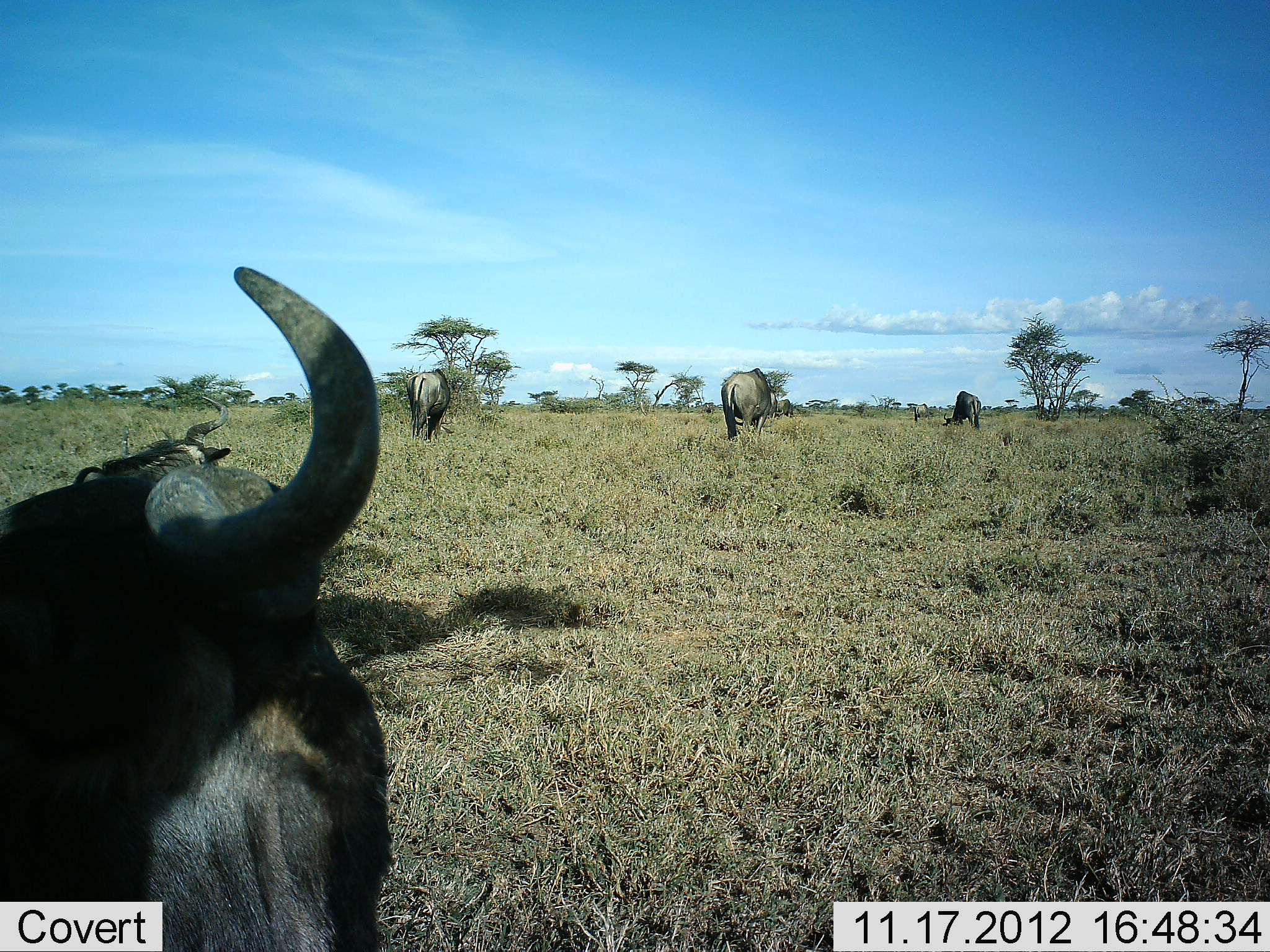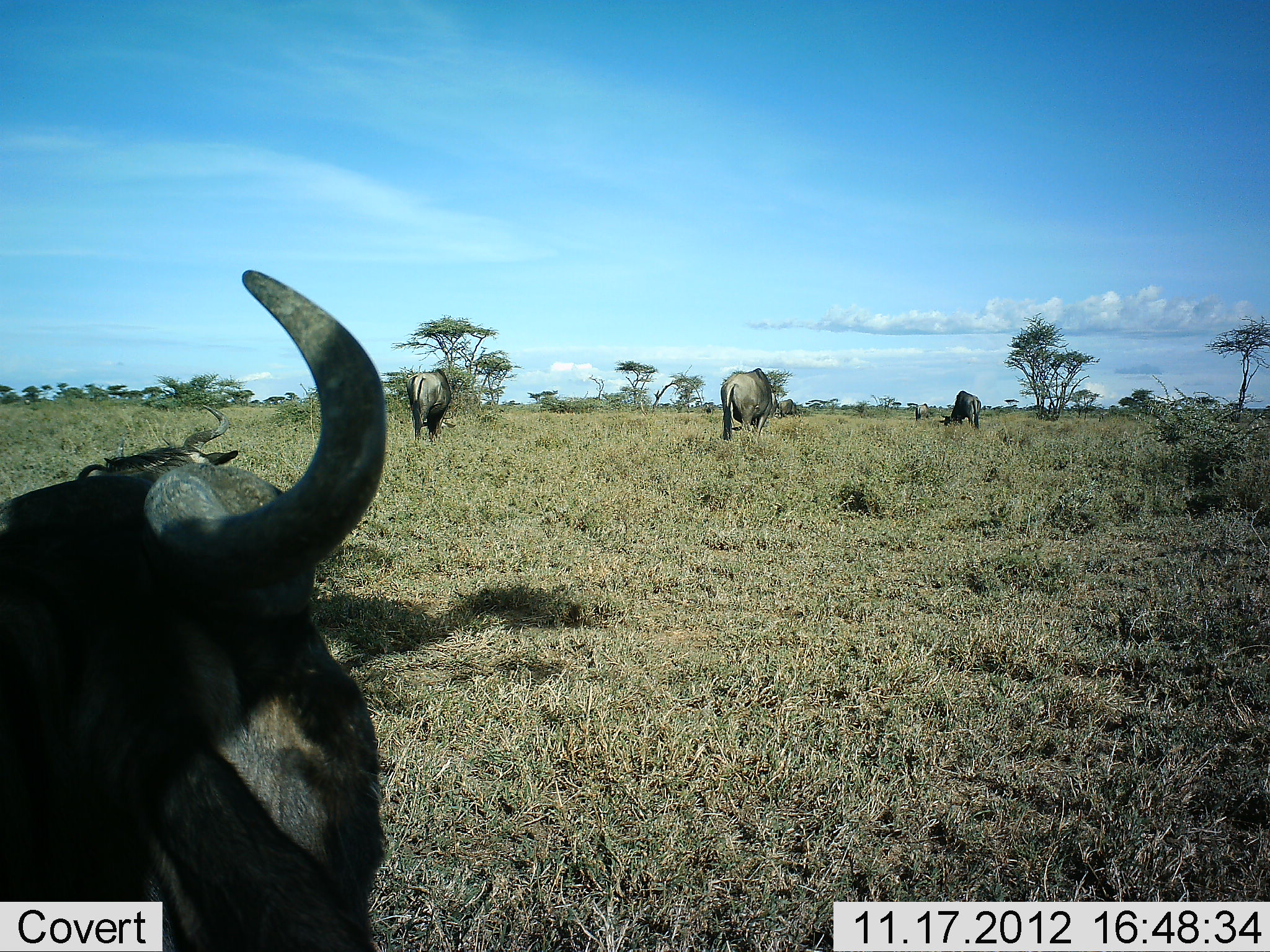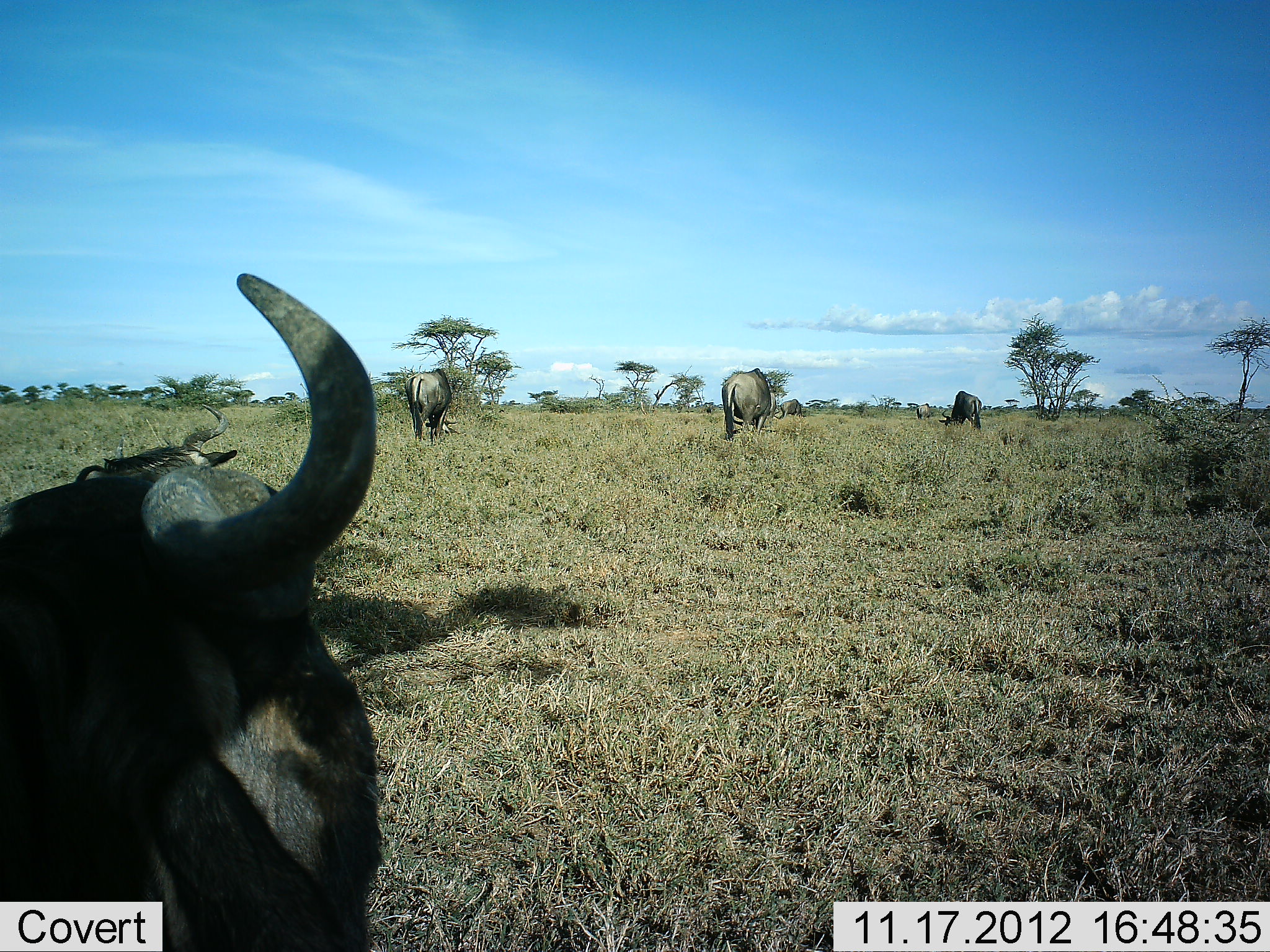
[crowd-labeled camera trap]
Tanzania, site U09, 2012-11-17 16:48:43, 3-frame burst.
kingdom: Animalia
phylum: Chordata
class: Mammalia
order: Artiodactyla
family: Bovidae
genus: Connochaetes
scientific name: Connochaetes taurinus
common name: blue wildebeest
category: wildebeest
Wildebeest (blue wildebeest) (Connochaetes taurinus), count 5. Behavior (volunteer vote fractions): standing 50%, resting 60%, moving 10%, interacting 0%. Young present (vote fraction): 0%. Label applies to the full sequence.